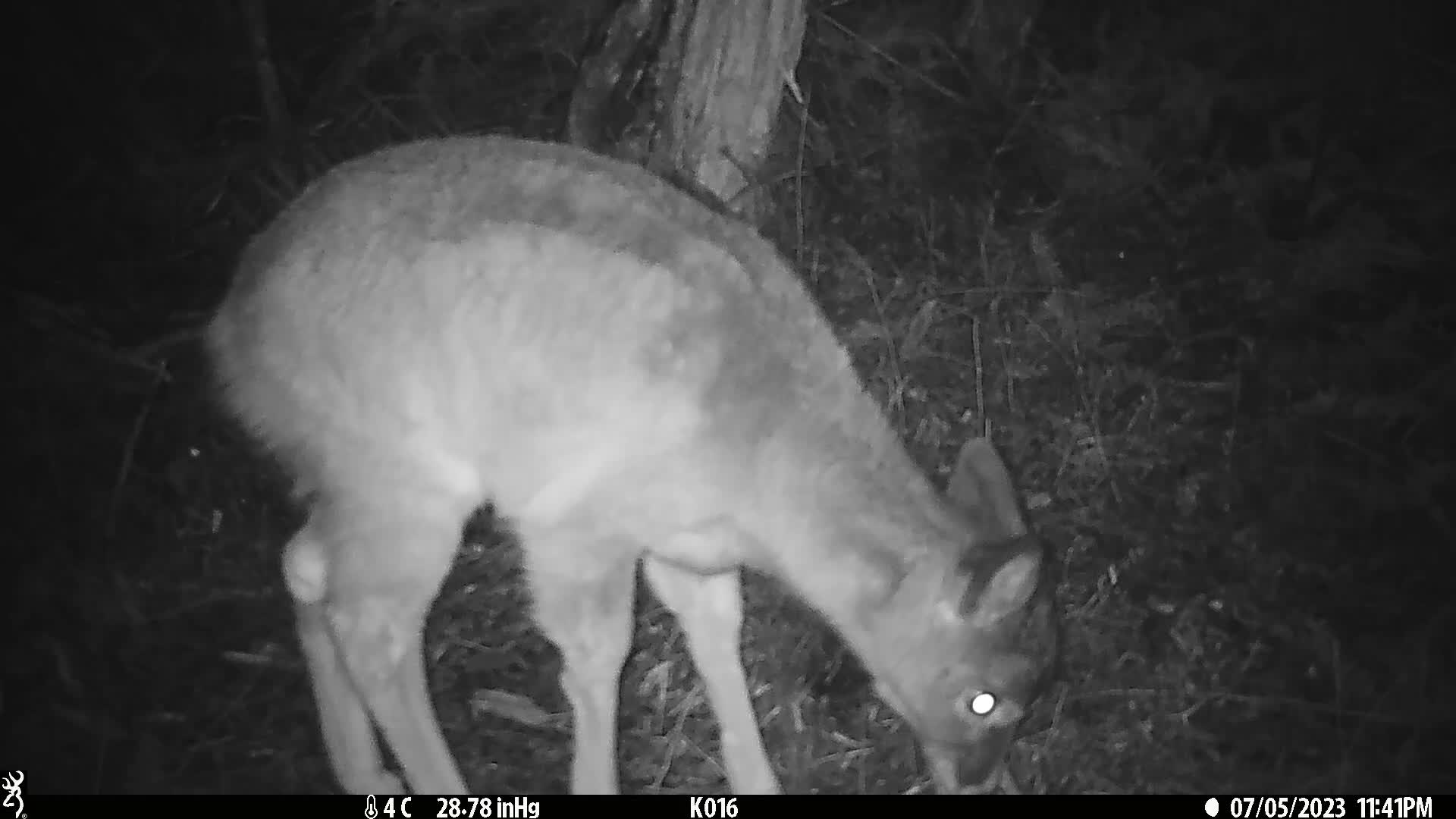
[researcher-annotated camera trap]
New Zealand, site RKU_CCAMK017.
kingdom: Animalia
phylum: Chordata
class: Mammalia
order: Artiodactyla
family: Cervidae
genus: Odocoileus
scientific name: Odocoileus virginianus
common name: white-tailed deer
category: white tailed deer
White tailed deer (white-tailed deer) (Odocoileus virginianus).